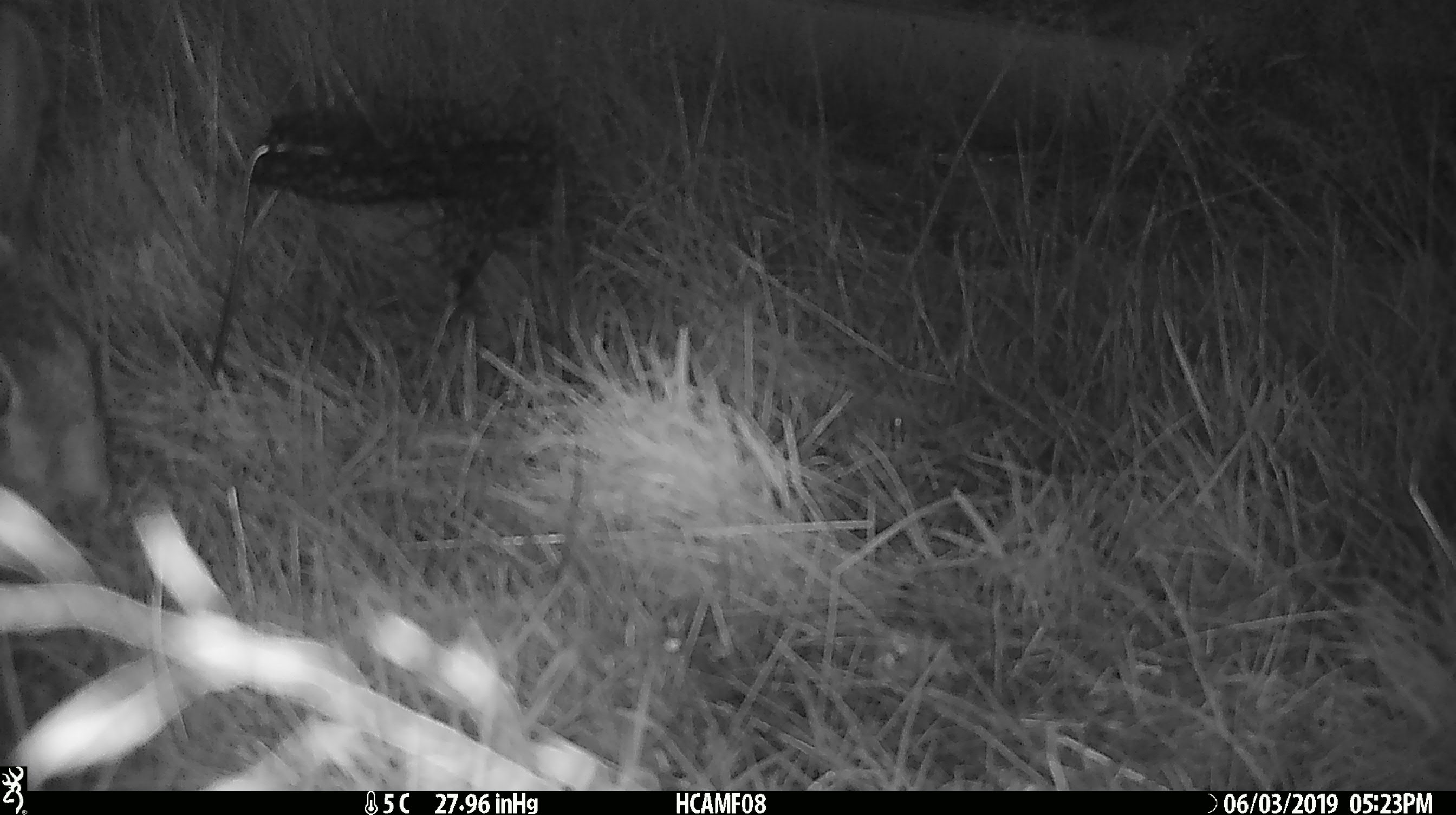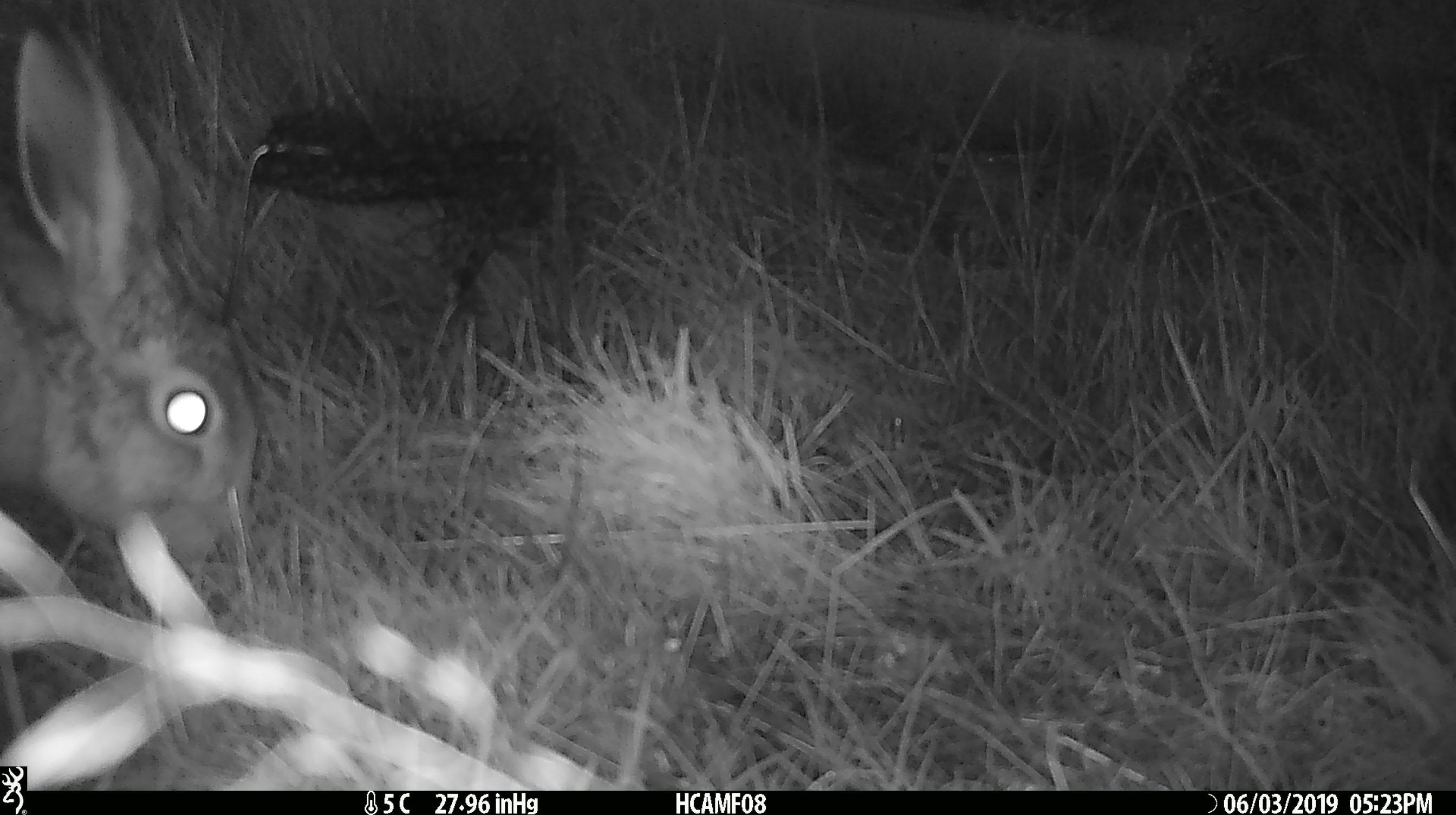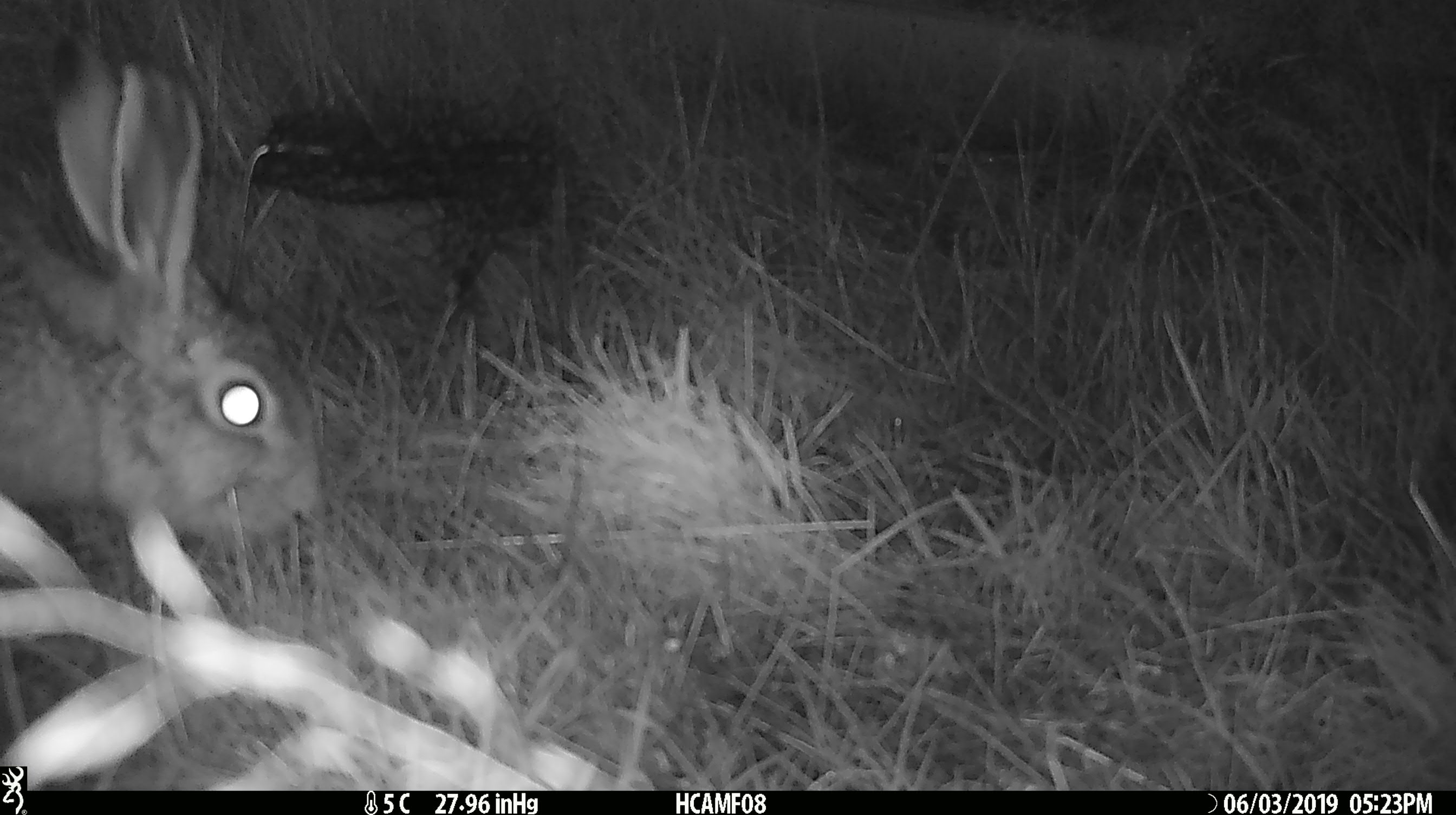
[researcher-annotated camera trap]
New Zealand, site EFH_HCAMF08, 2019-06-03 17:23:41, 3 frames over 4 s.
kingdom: Animalia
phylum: Chordata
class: Mammalia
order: Lagomorpha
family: Leporidae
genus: Lepus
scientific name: Lepus europaeus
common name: brown hare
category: hare